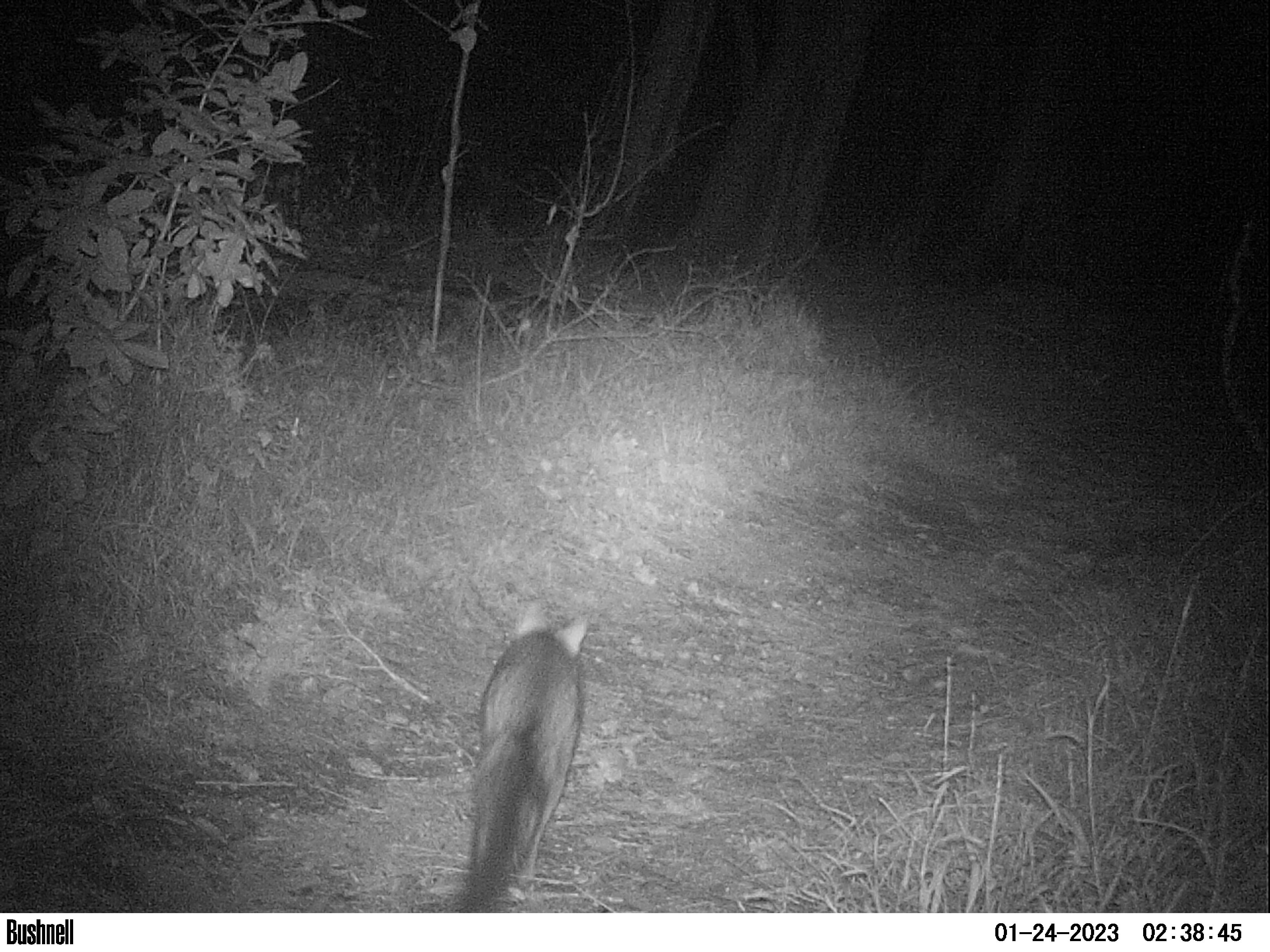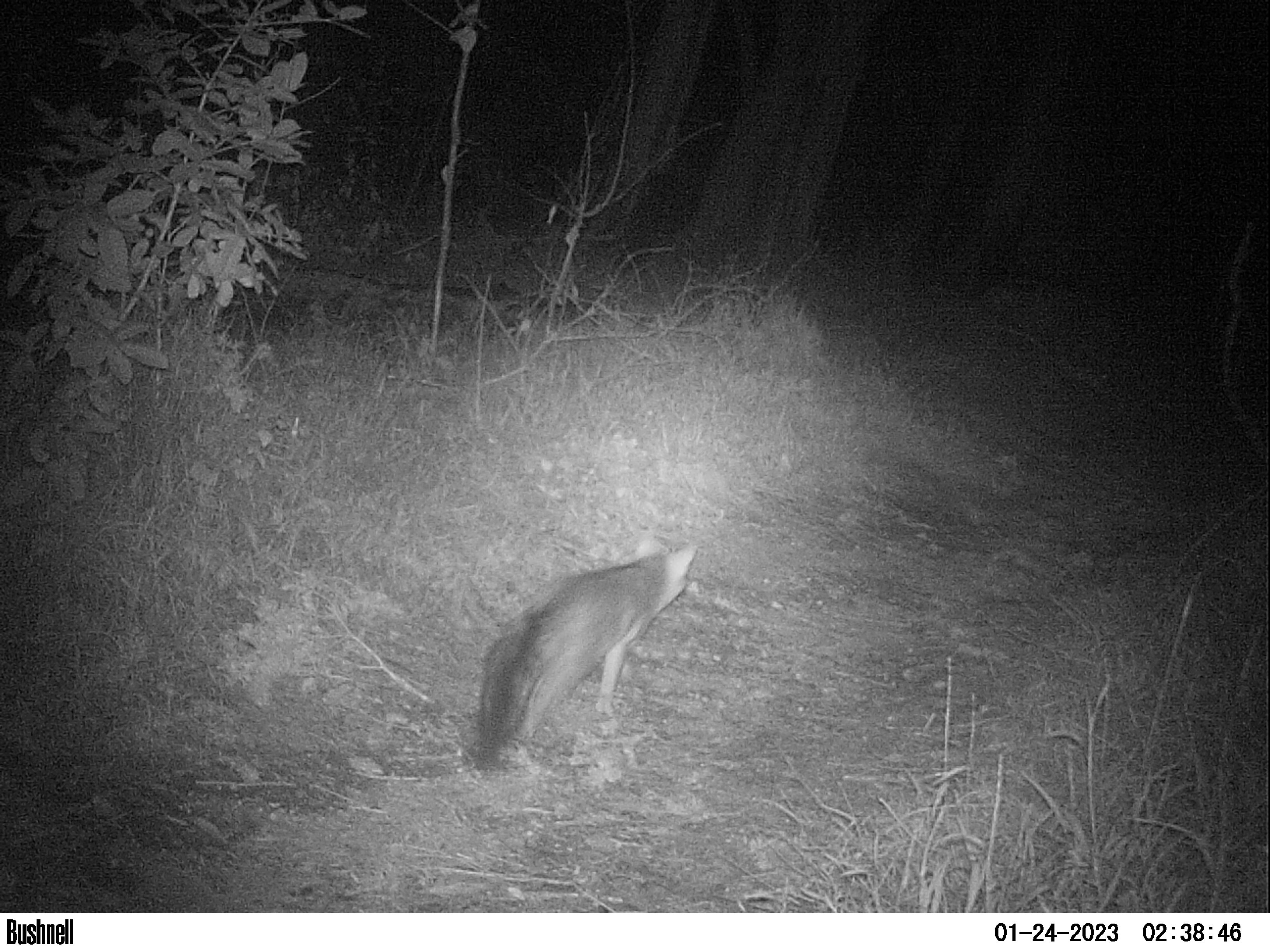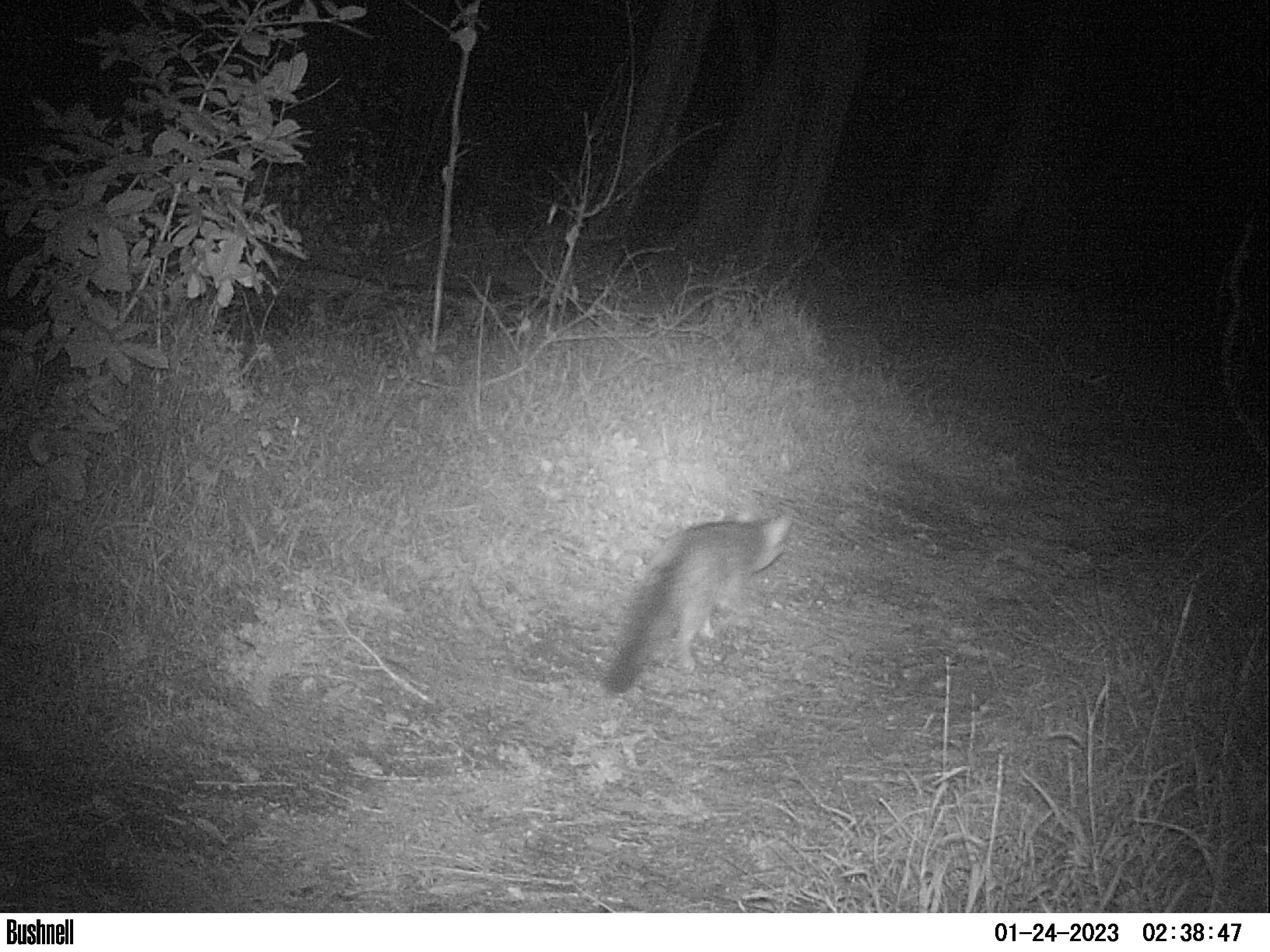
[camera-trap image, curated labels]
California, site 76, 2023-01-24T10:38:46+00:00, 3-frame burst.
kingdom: Animalia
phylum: Chordata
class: Mammalia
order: Carnivora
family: Canidae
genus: Urocyon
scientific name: Urocyon cinereoargenteus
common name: gray fox